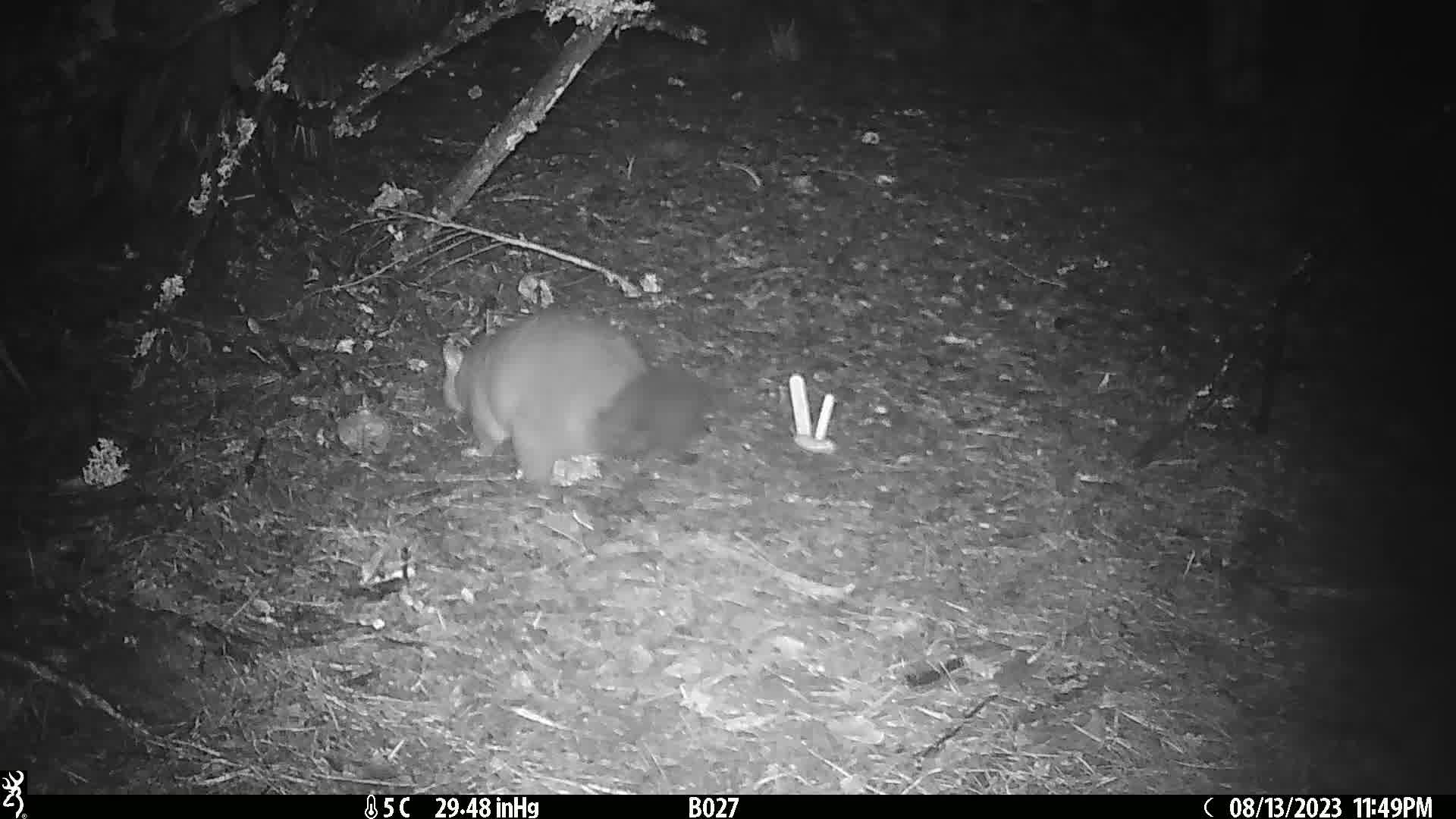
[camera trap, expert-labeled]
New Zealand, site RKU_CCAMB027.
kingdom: Animalia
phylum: Chordata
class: Mammalia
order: Diprotodontia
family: Phalangeridae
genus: Trichosurus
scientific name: Trichosurus vulpecula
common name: common brushtail possum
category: possum